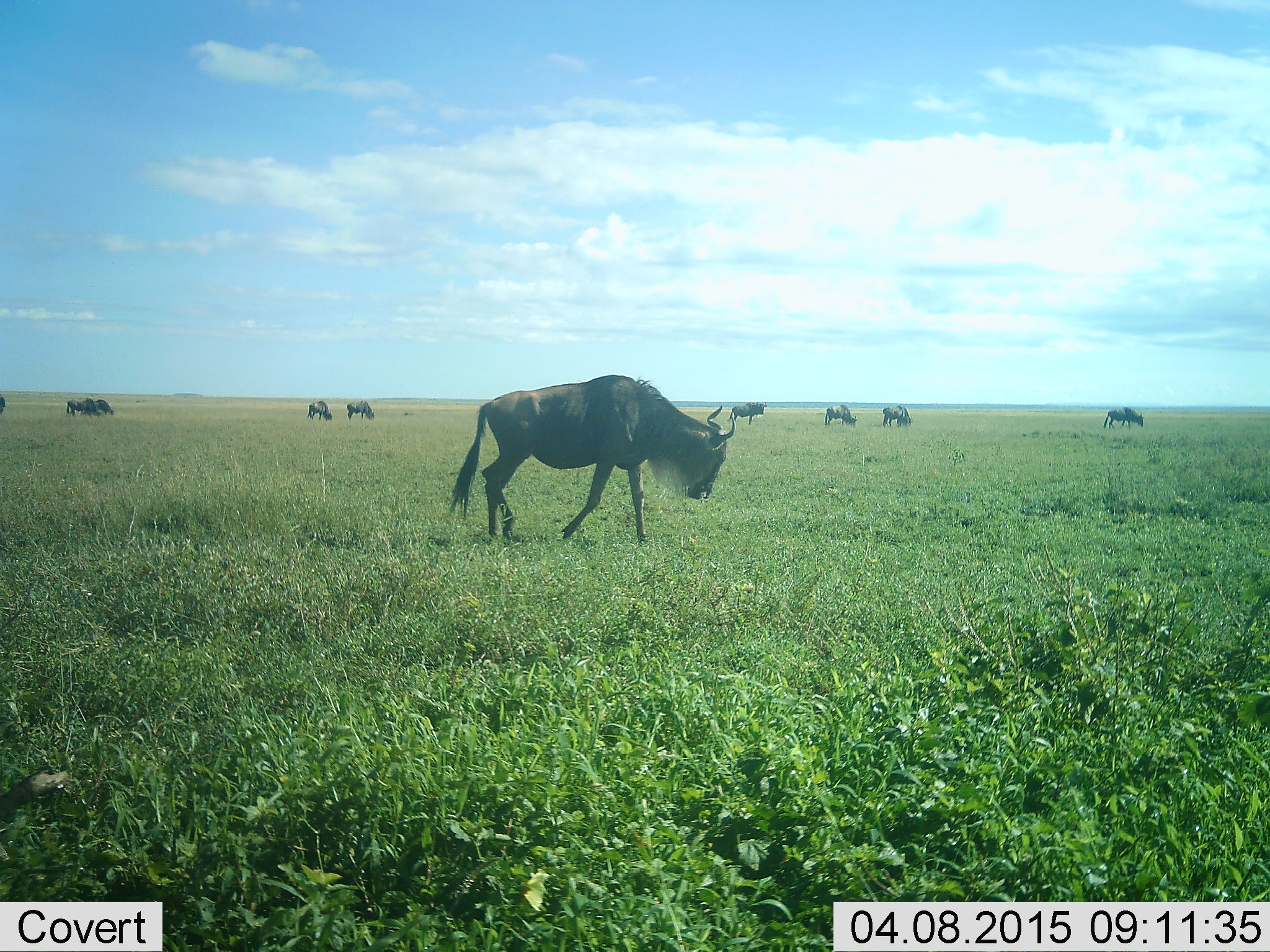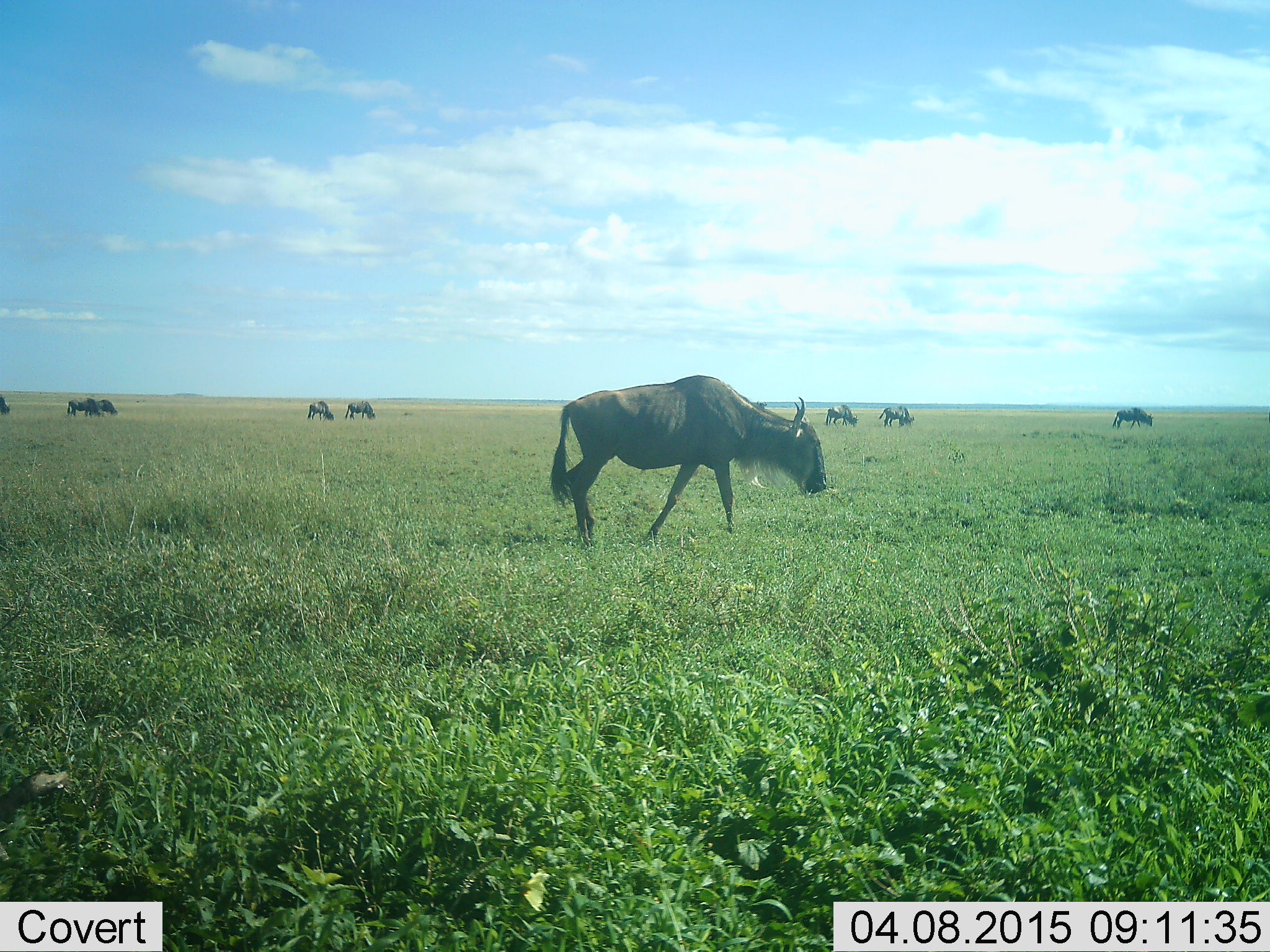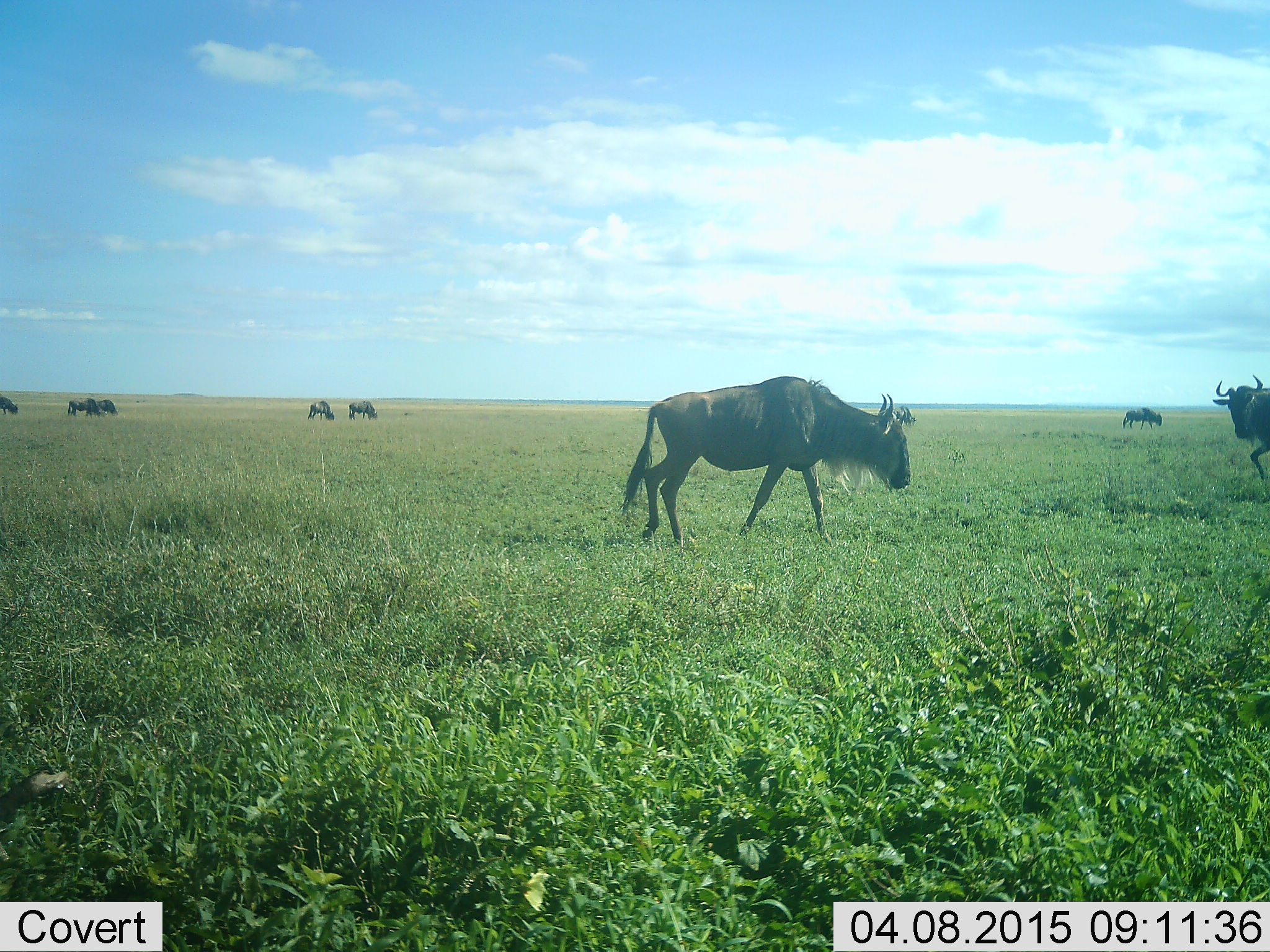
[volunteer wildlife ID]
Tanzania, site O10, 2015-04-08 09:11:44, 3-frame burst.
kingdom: Animalia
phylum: Chordata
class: Mammalia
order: Artiodactyla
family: Bovidae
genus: Connochaetes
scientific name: Connochaetes taurinus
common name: blue wildebeest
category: wildebeest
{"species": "wildebeest (blue wildebeest) (Connochaetes taurinus)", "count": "11-50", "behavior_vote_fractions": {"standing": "60%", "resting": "10%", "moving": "70%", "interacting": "0%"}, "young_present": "0%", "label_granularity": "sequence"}